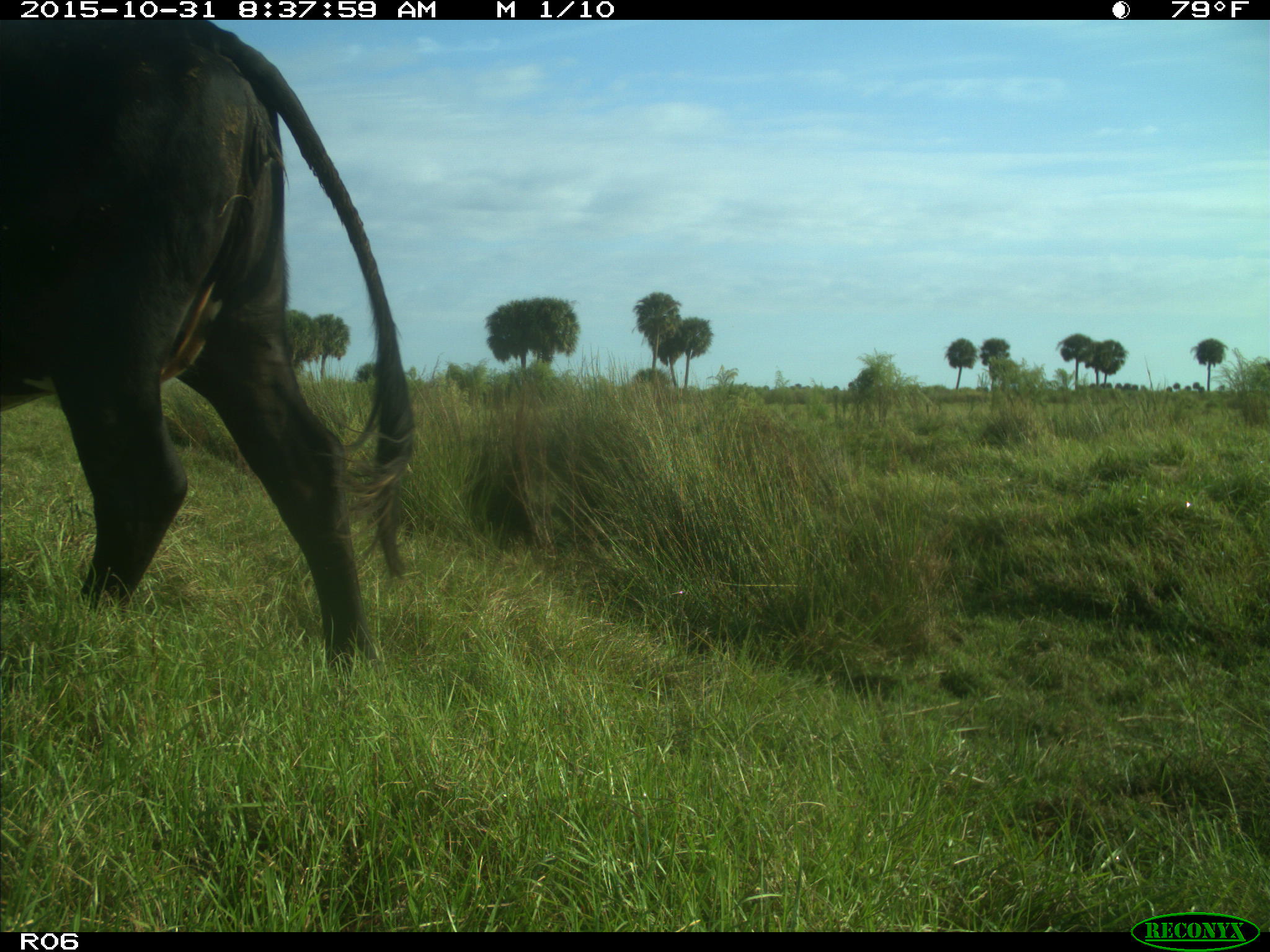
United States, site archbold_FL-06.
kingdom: Animalia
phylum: Chordata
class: Mammalia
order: Artiodactyla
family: Bovidae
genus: Bos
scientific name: Bos taurus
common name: domestic cow